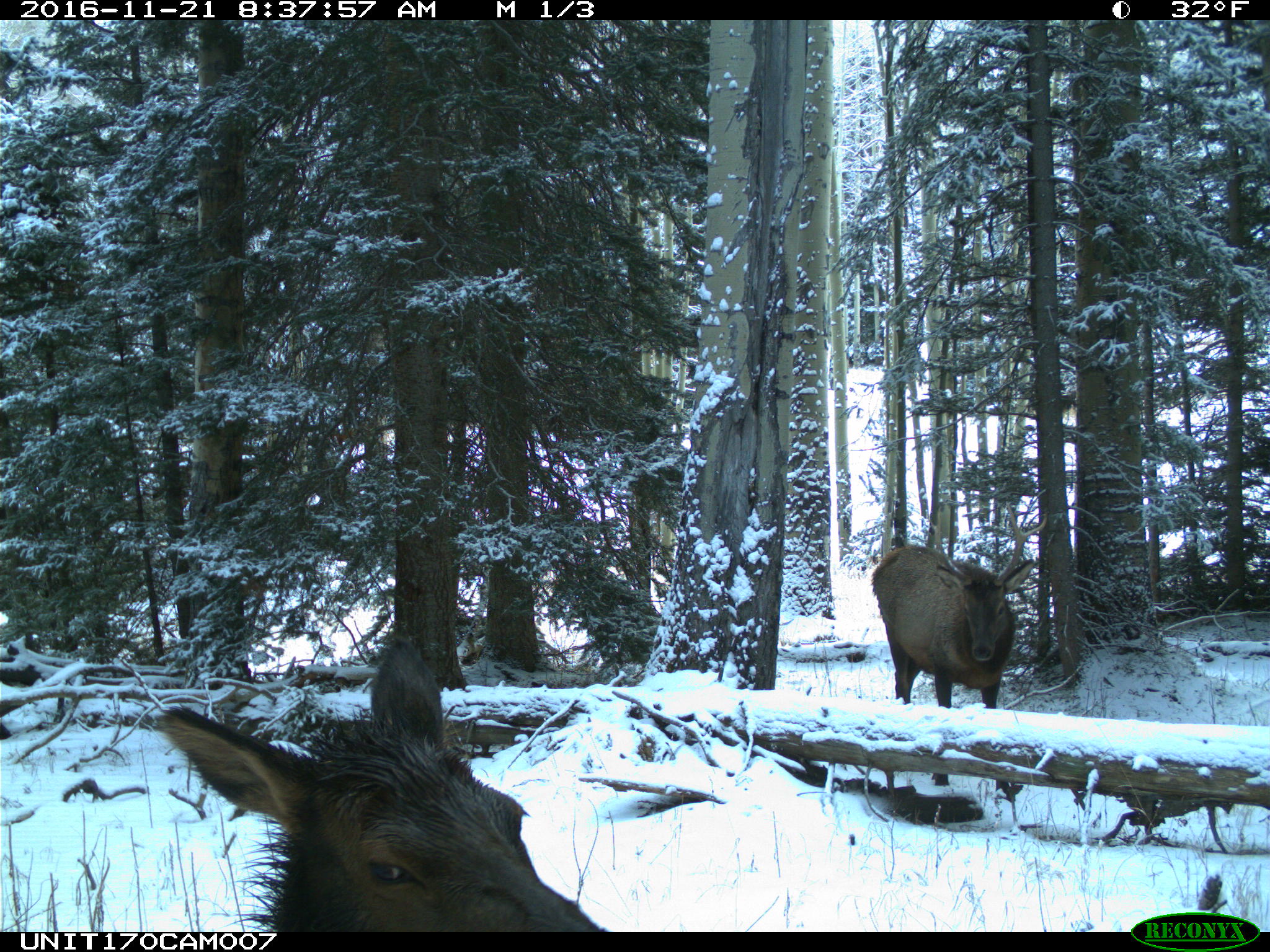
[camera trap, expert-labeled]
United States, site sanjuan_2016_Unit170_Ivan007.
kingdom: Animalia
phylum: Chordata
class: Mammalia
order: Artiodactyla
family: Cervidae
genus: Cervus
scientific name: Cervus elaphus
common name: red deer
Cervus elaphus (red deer).